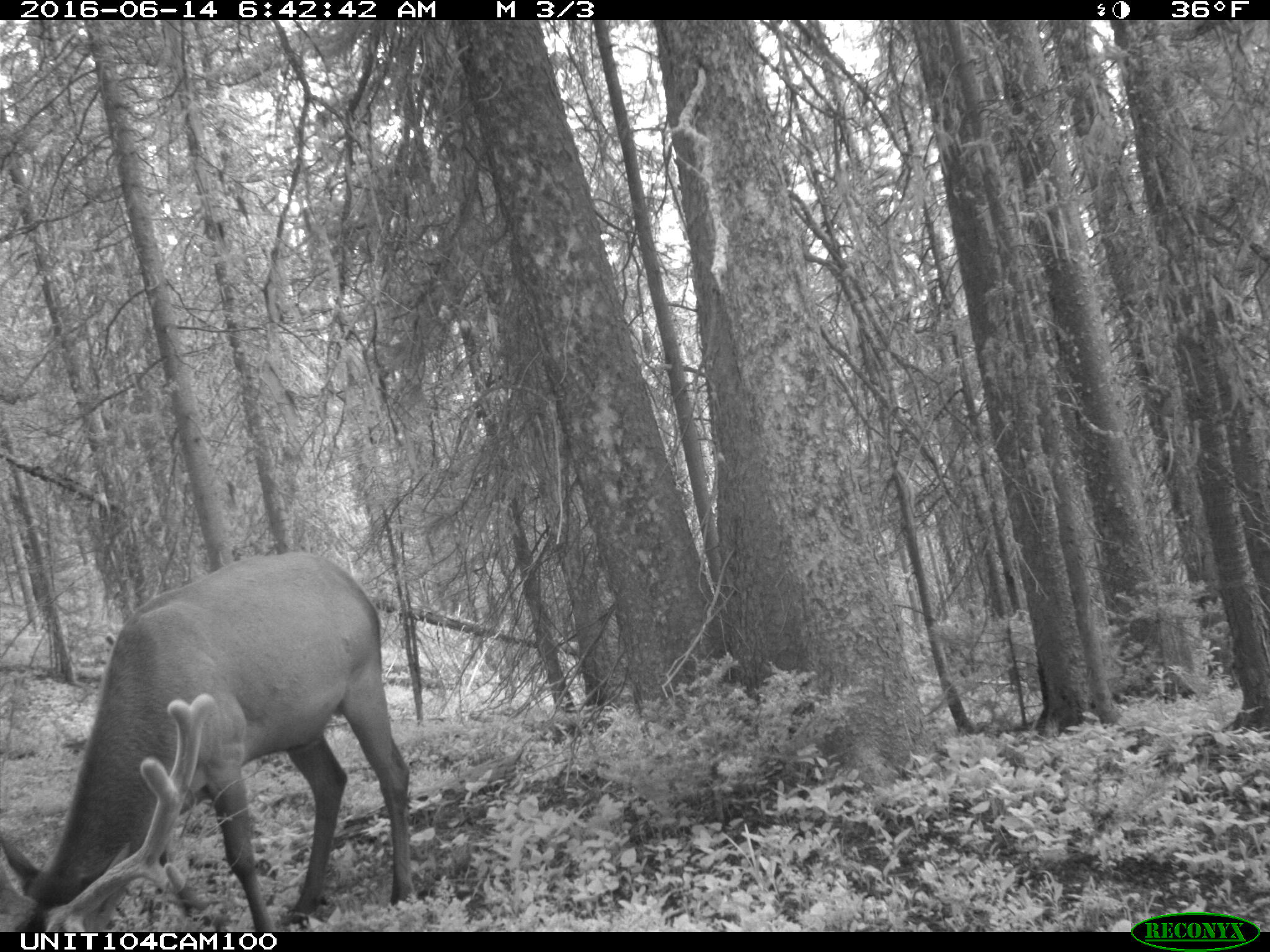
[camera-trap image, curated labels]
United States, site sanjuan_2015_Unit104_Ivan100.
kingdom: Animalia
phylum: Chordata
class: Mammalia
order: Artiodactyla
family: Cervidae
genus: Cervus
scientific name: Cervus elaphus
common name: red deer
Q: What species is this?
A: Cervus elaphus (red deer).